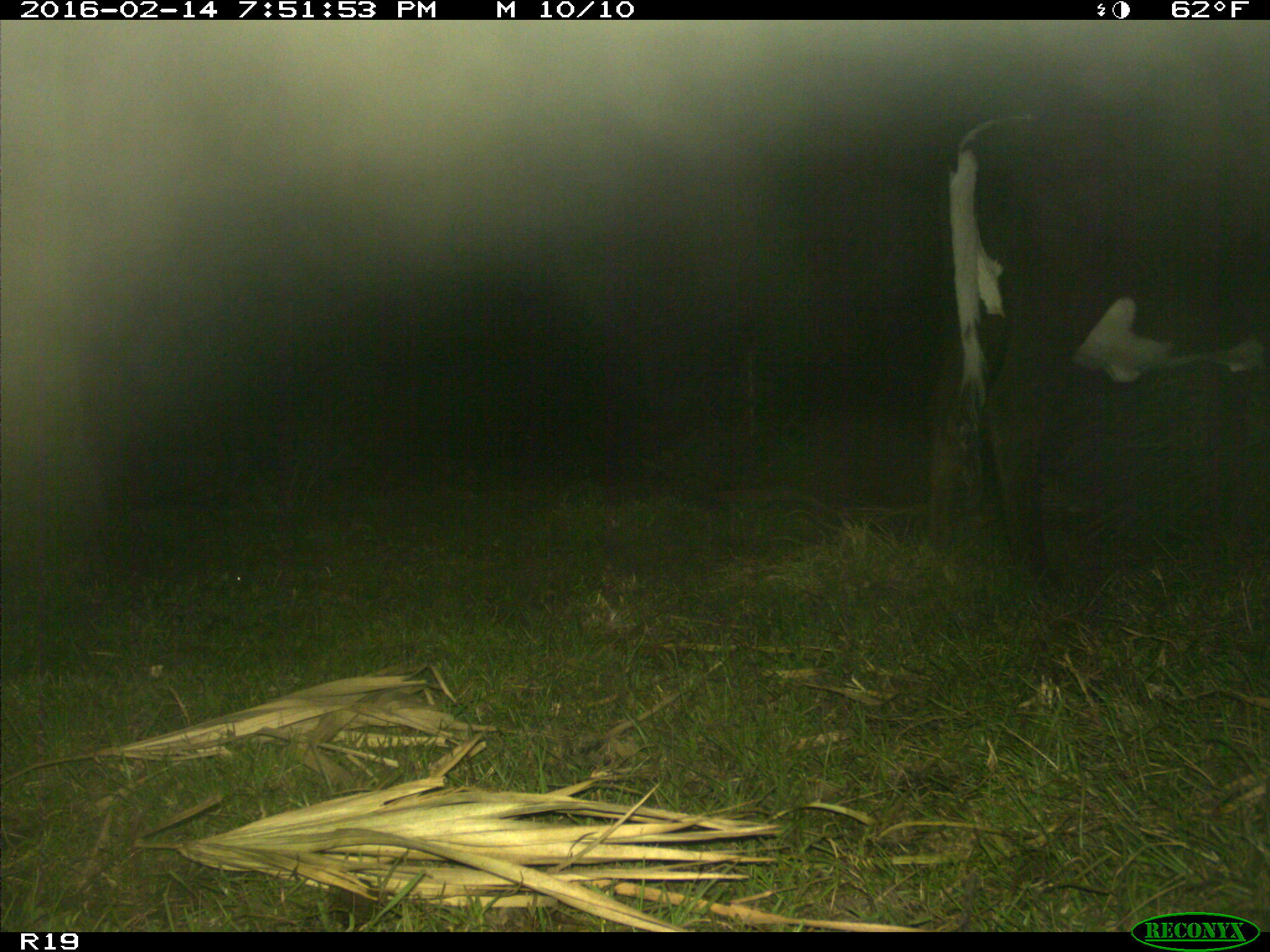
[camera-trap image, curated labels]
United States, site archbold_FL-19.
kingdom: Animalia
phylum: Chordata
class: Mammalia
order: Artiodactyla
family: Bovidae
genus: Bos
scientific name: Bos taurus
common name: domestic cow